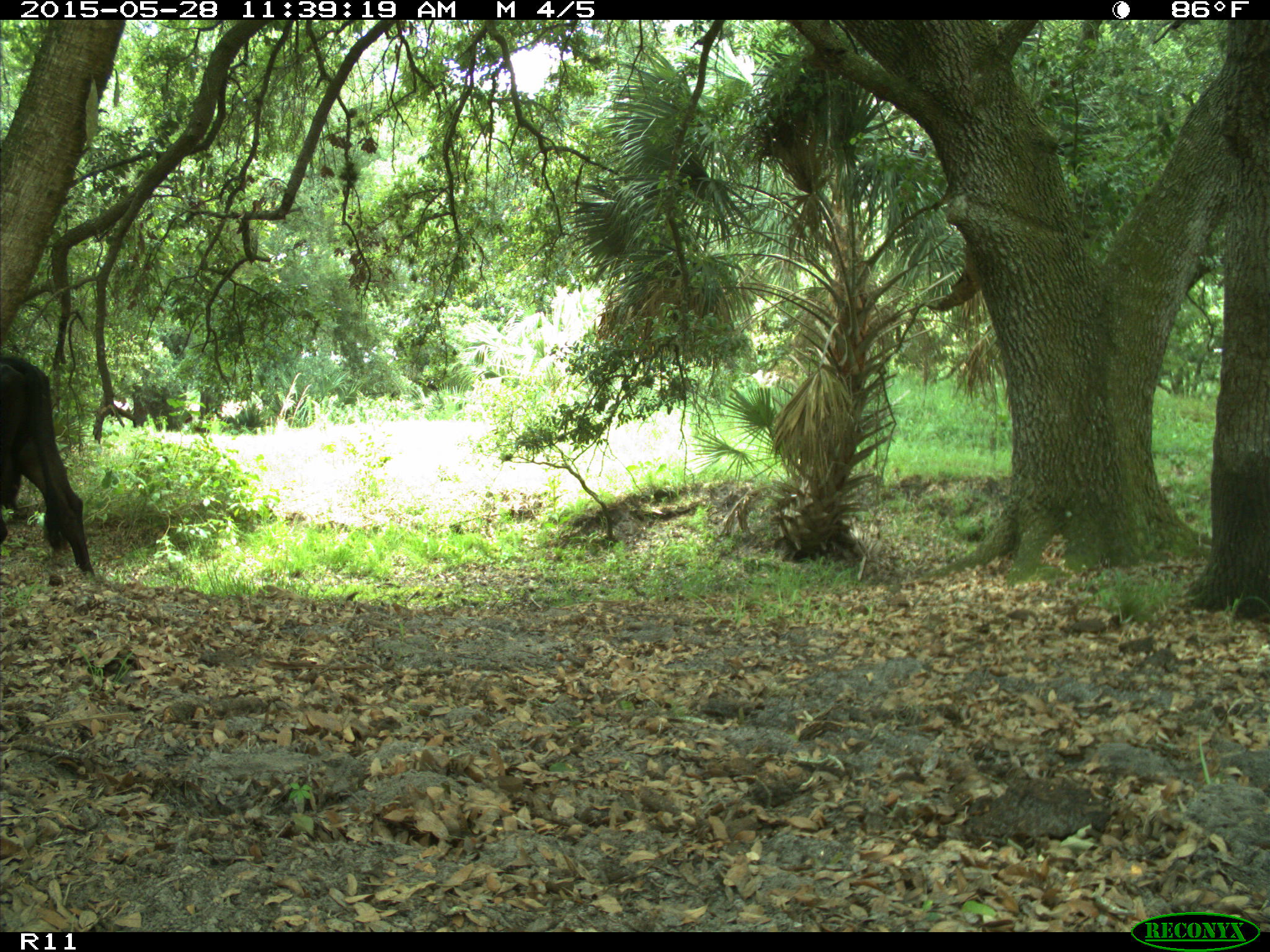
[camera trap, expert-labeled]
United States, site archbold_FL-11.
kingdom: Animalia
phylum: Chordata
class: Mammalia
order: Artiodactyla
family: Bovidae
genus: Bos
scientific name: Bos taurus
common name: domestic cow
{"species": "Bos taurus (domestic cow)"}